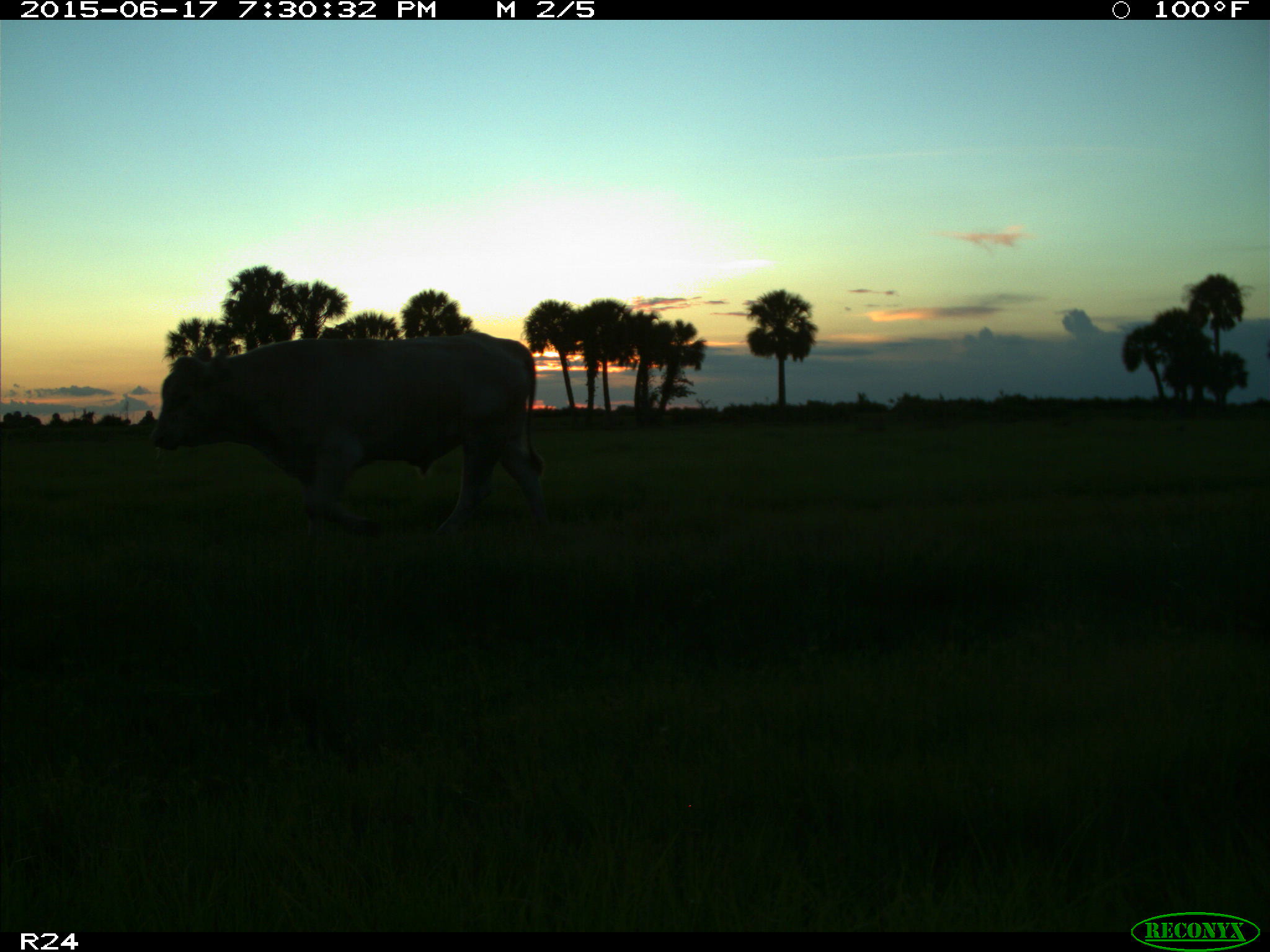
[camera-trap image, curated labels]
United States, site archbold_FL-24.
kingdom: Animalia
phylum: Chordata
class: Mammalia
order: Artiodactyla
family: Bovidae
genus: Bos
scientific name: Bos taurus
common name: domestic cow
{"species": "Bos taurus (domestic cow)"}